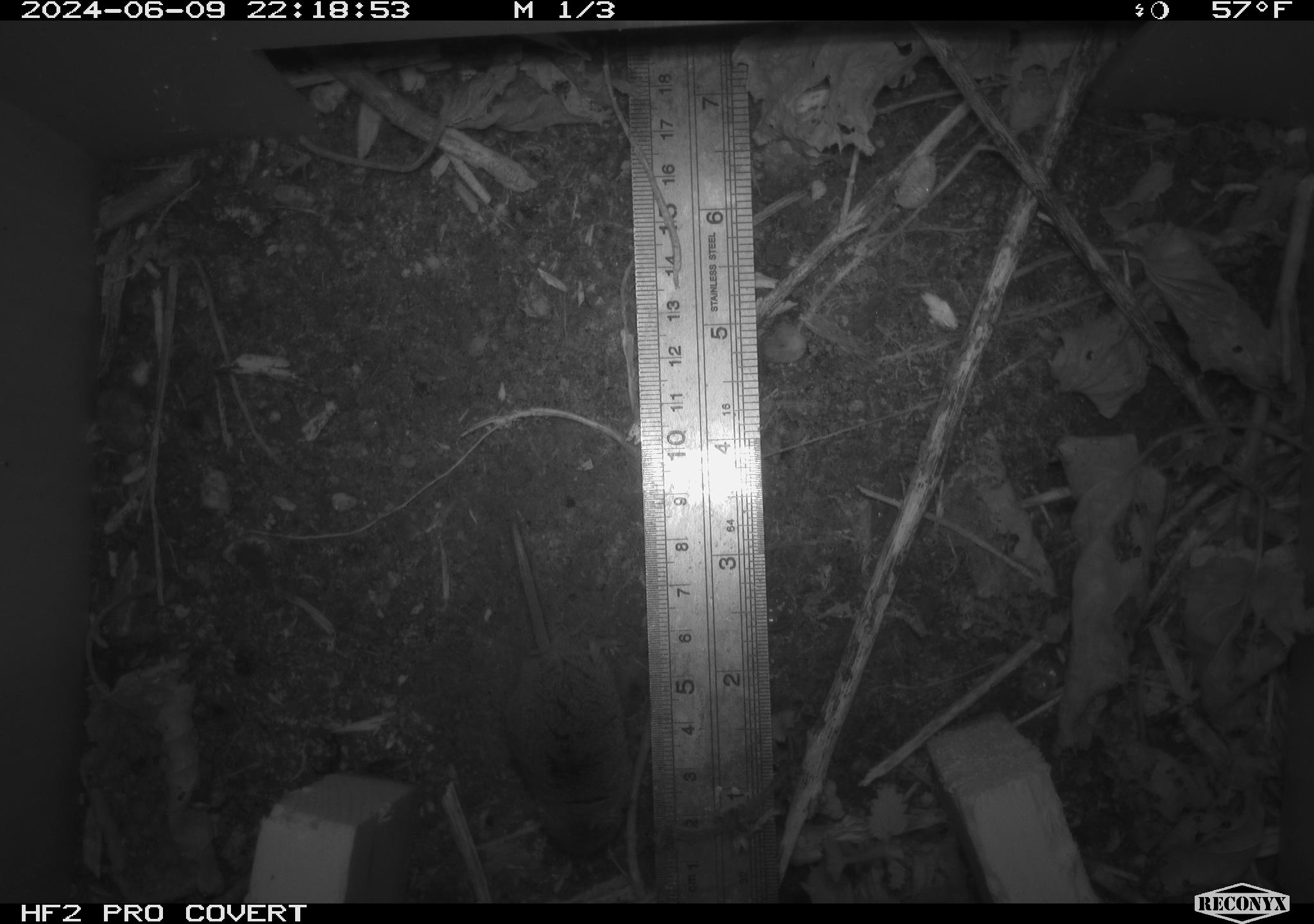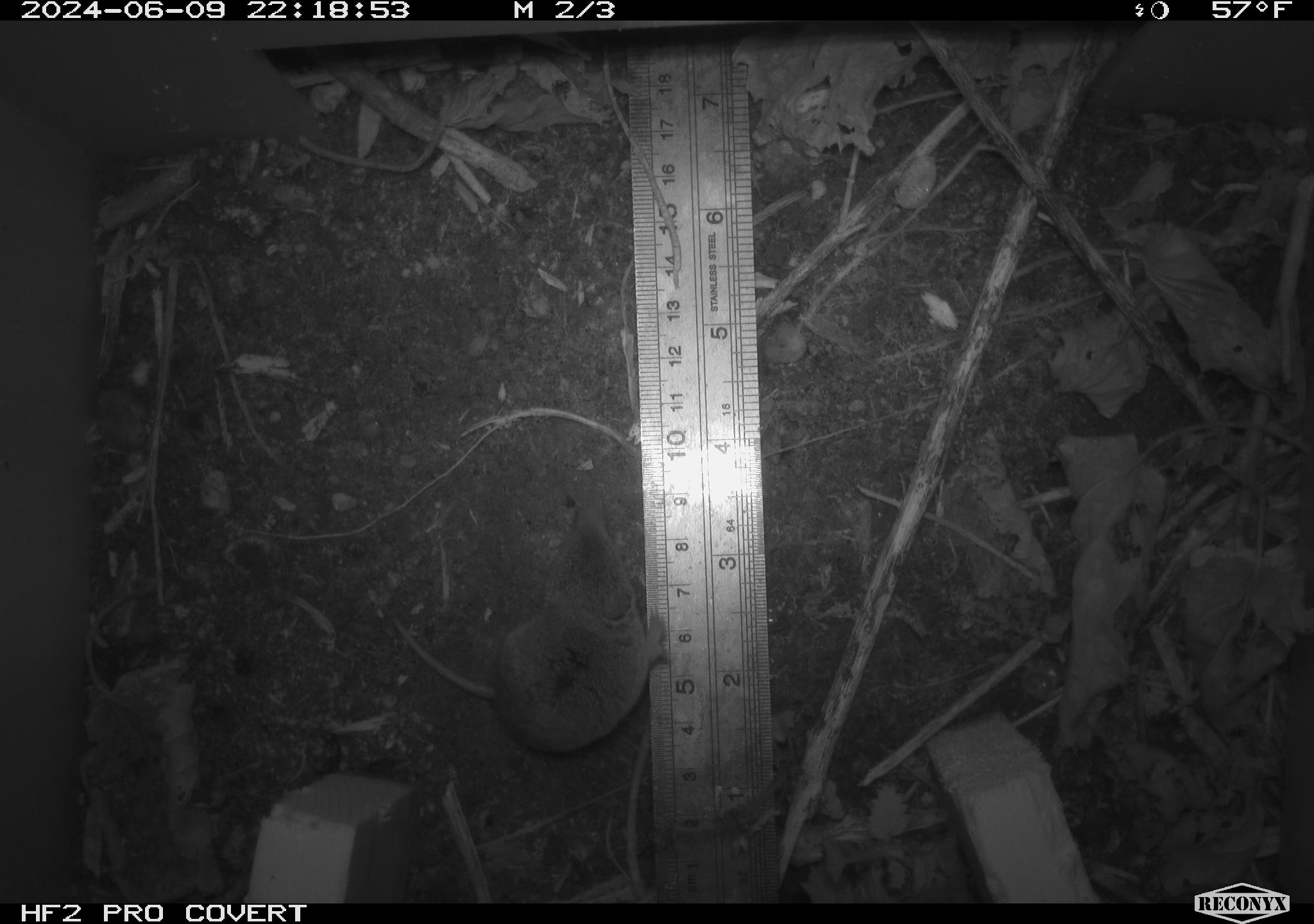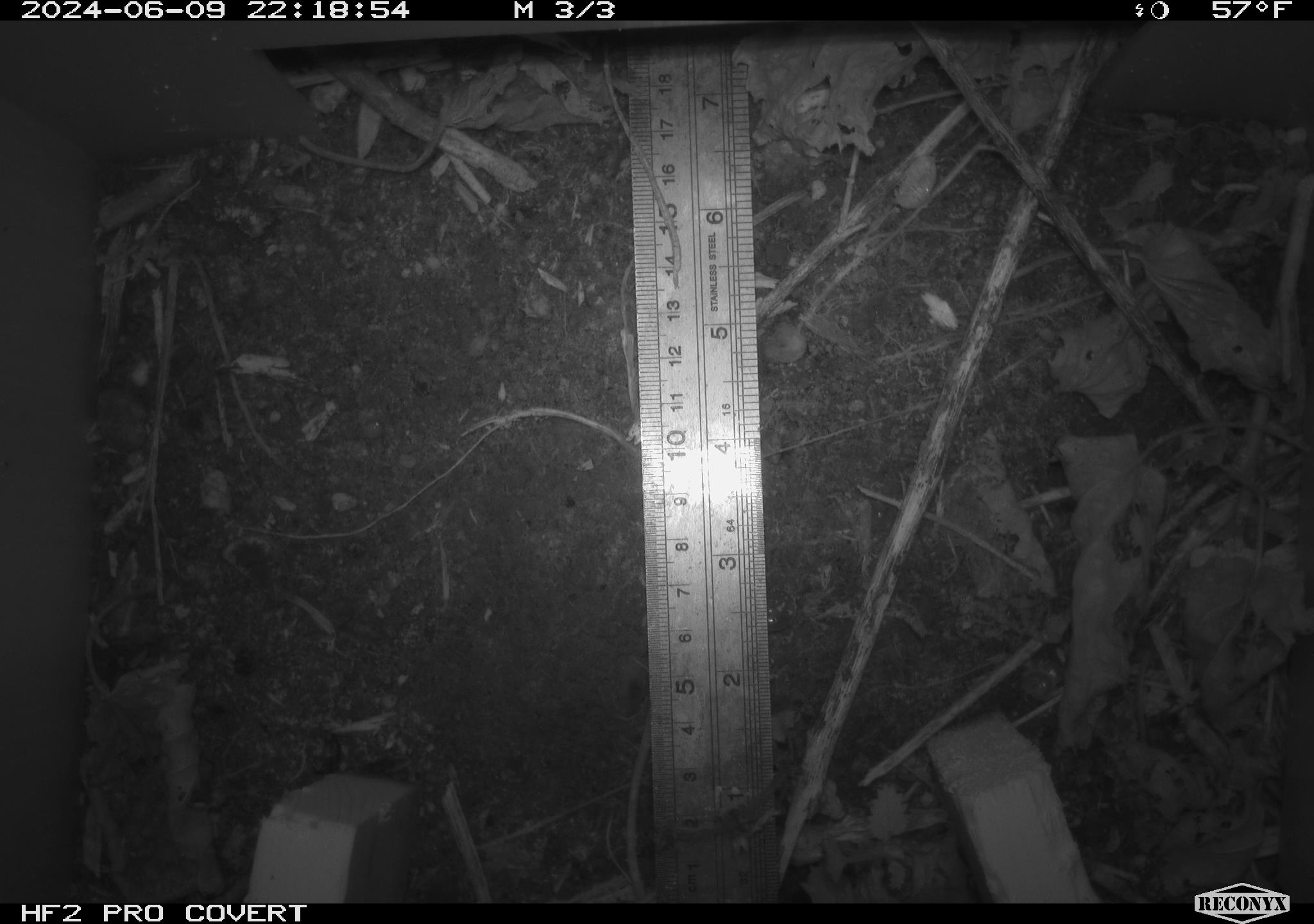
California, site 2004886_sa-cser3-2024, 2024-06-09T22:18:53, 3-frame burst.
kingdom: Animalia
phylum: Chordata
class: Mammalia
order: Eulipotyphla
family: Soricidae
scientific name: Soricidae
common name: shrews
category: soricidae family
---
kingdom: Animalia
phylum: Chordata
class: Mammalia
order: Rodentia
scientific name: Rodentia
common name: rodent